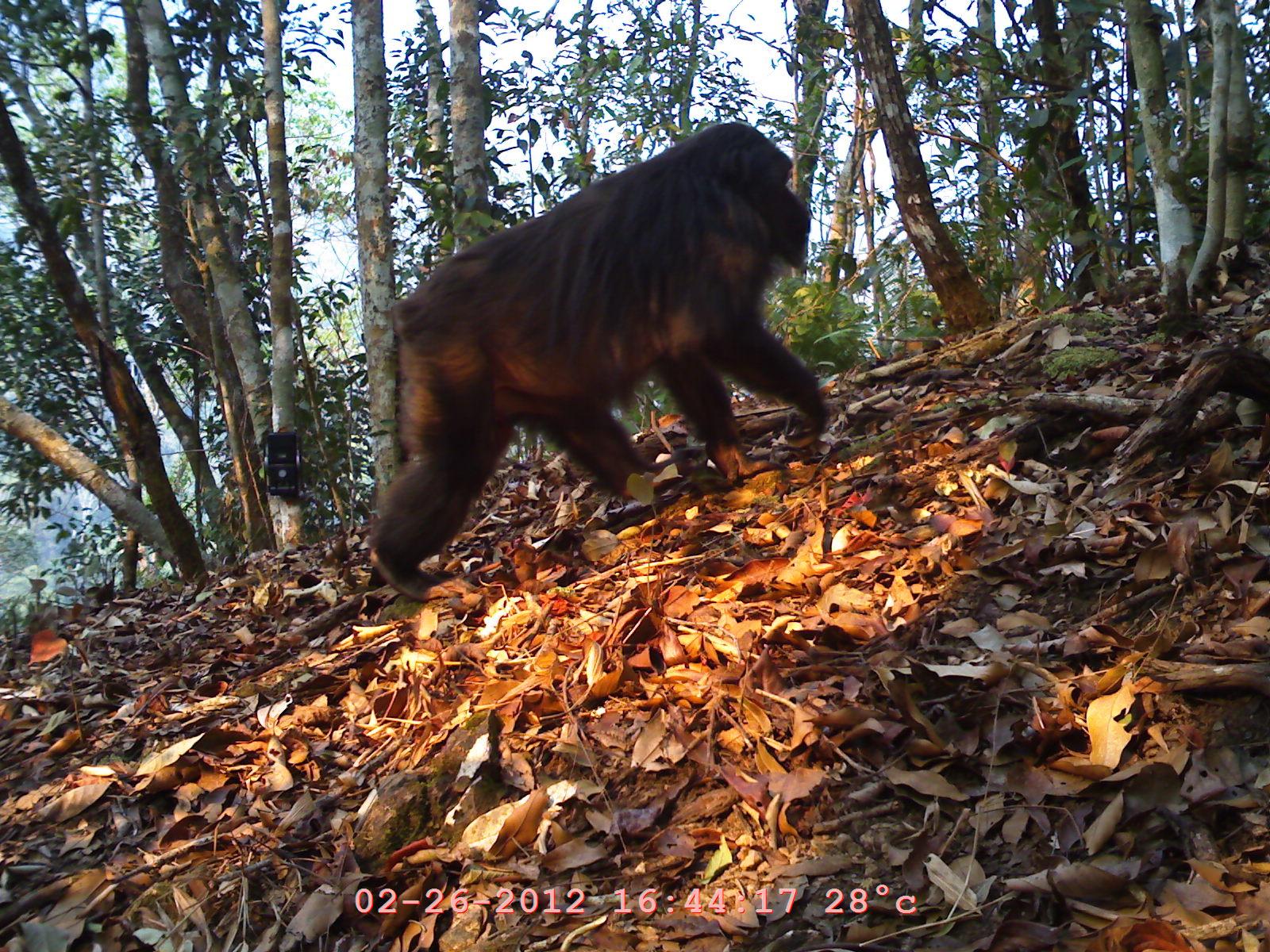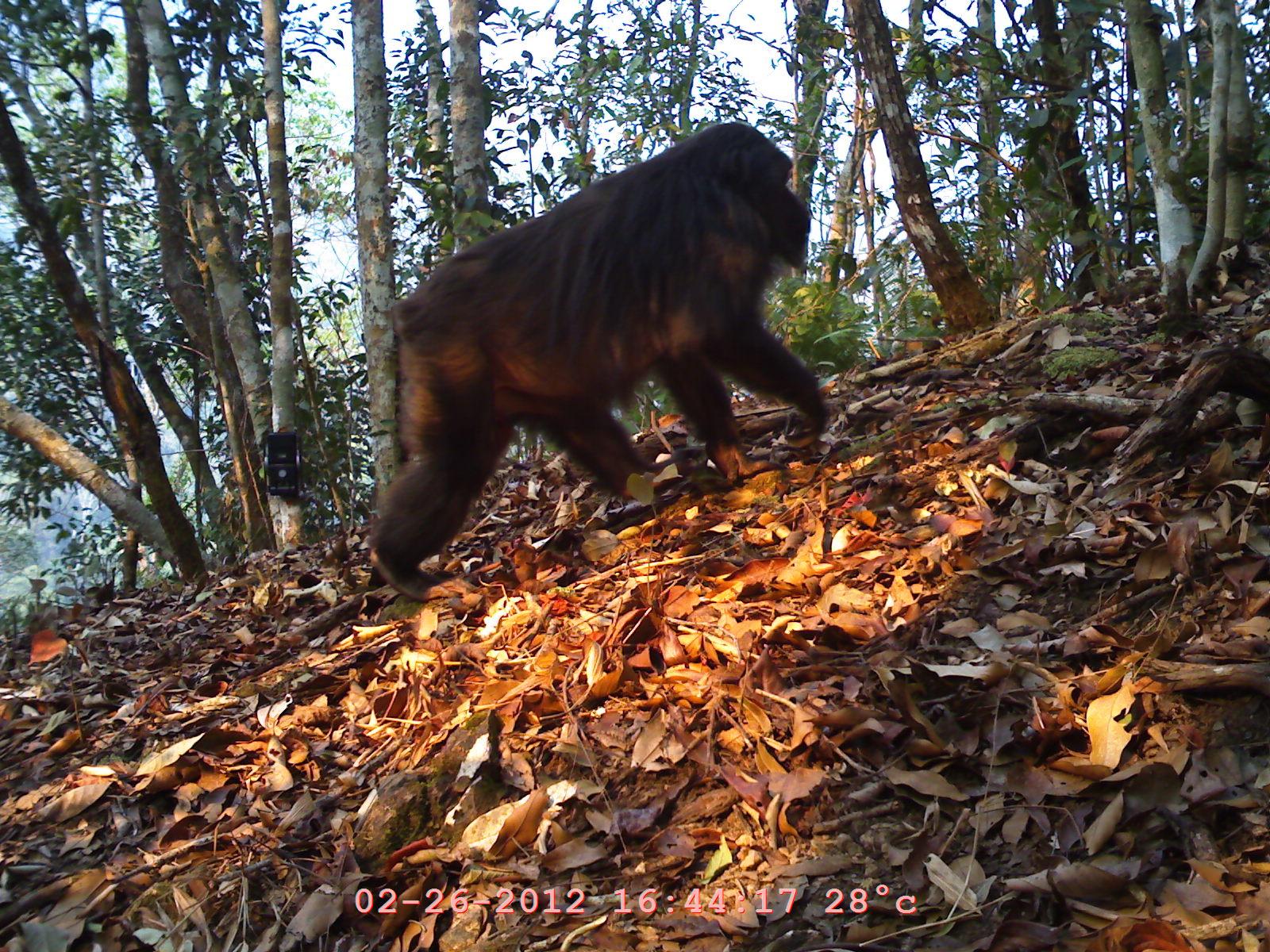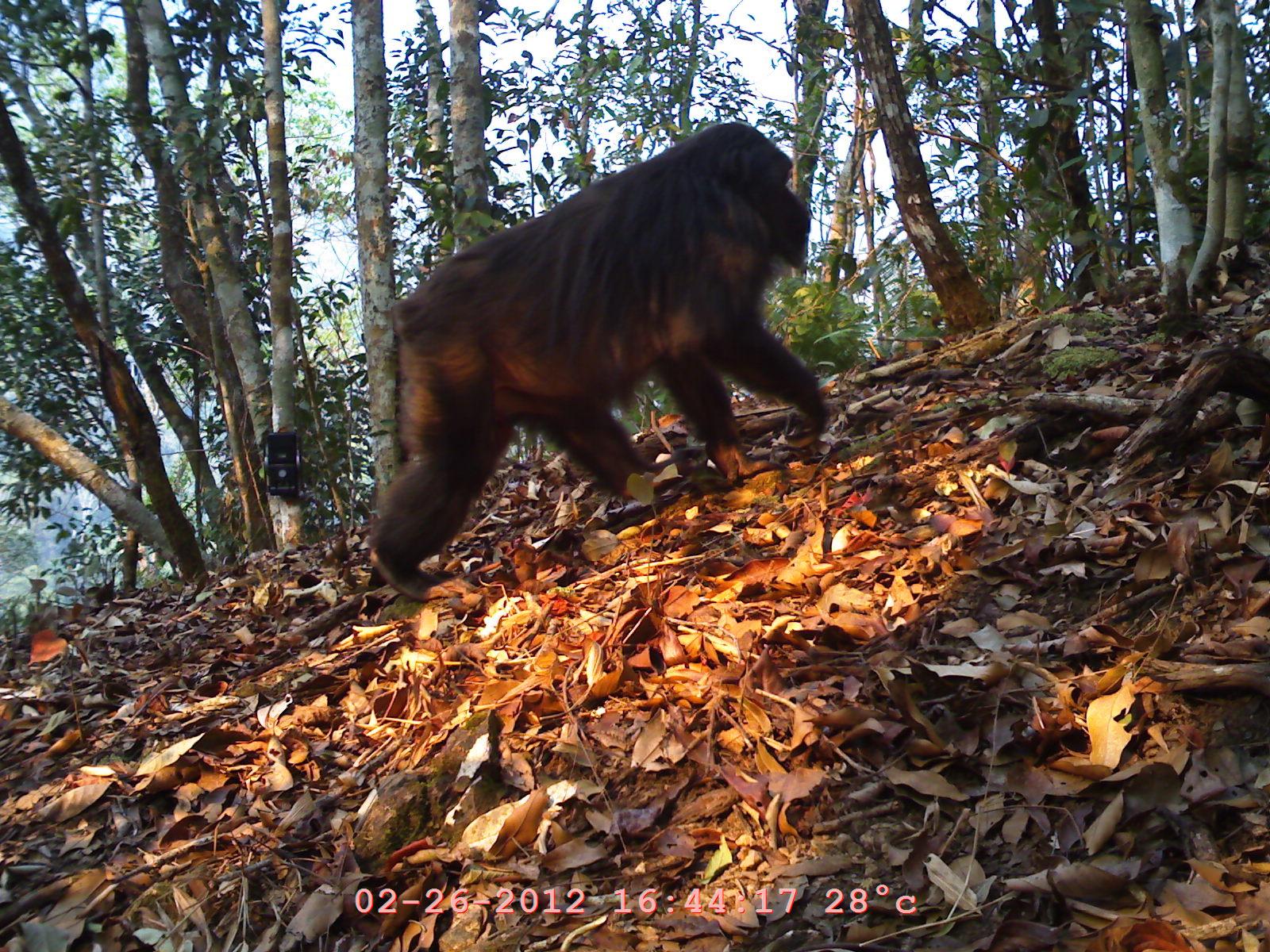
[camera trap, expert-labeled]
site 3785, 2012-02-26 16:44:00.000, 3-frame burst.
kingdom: Animalia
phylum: Chordata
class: Mammalia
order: Primates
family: Cercopithecidae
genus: Macaca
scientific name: Macaca arctoides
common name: stump-tailed macaque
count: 1